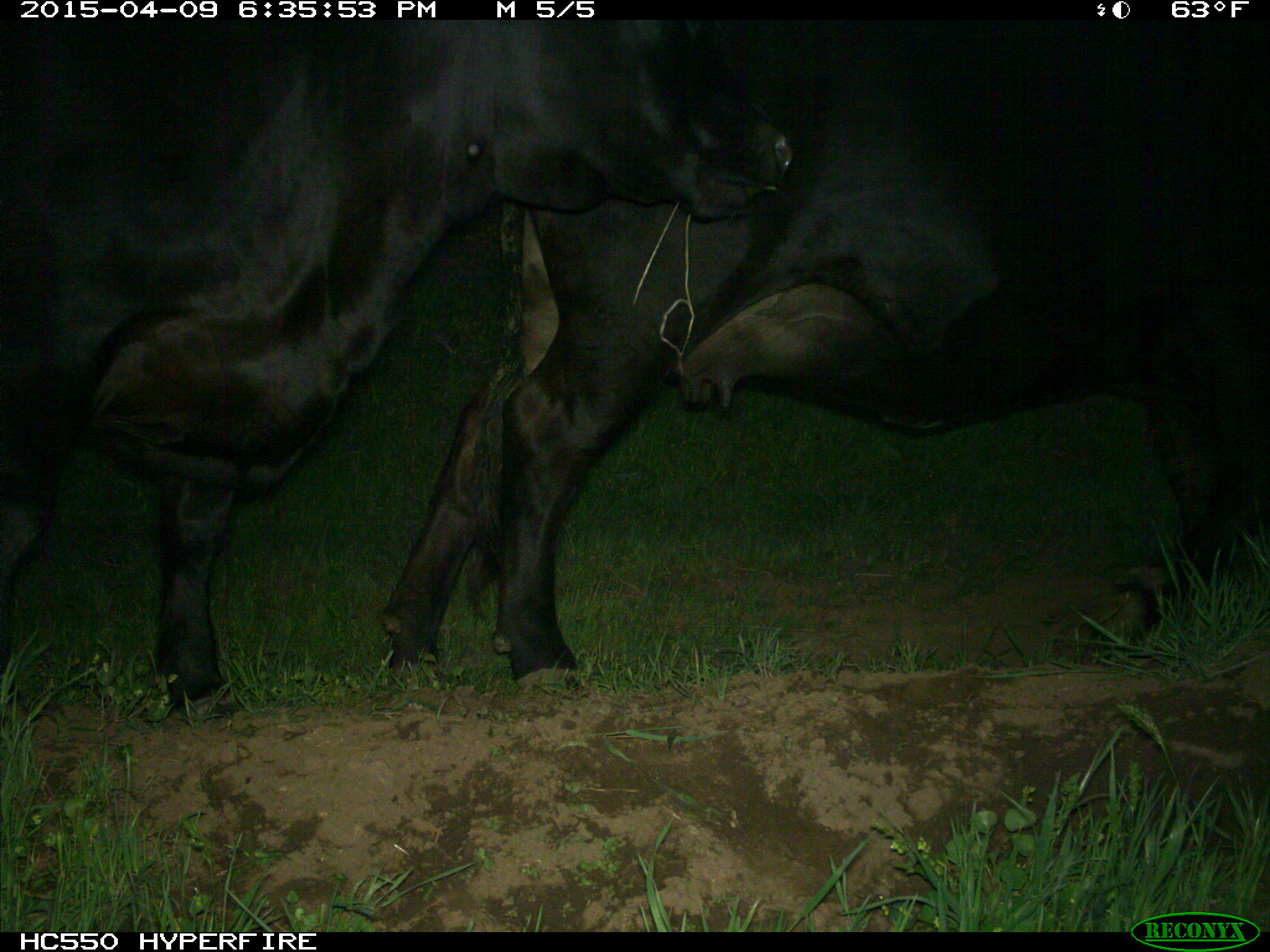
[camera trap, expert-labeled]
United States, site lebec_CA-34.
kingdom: Animalia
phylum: Chordata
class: Mammalia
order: Artiodactyla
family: Bovidae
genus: Bos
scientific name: Bos taurus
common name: domestic cow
Bos taurus (domestic cow).